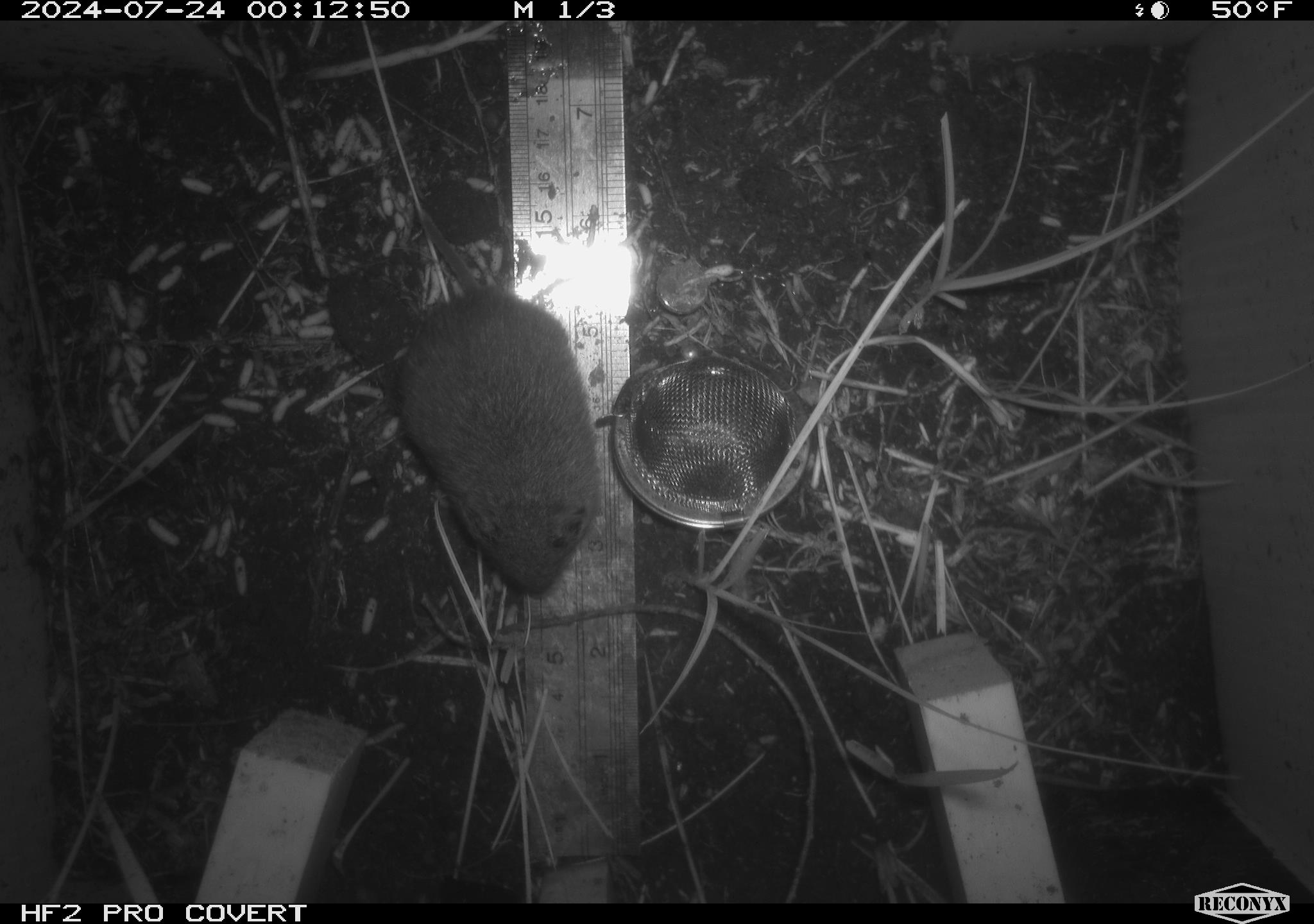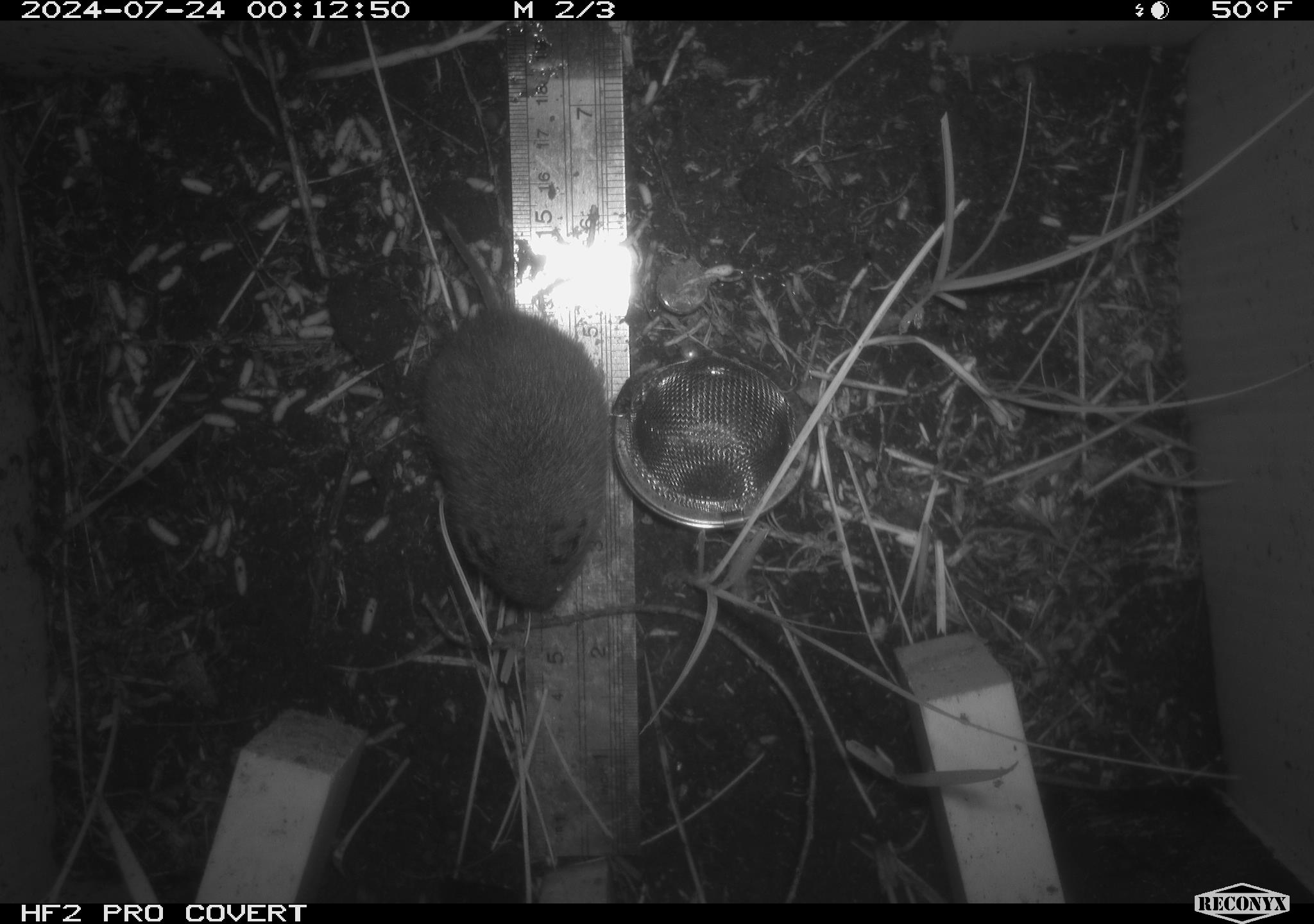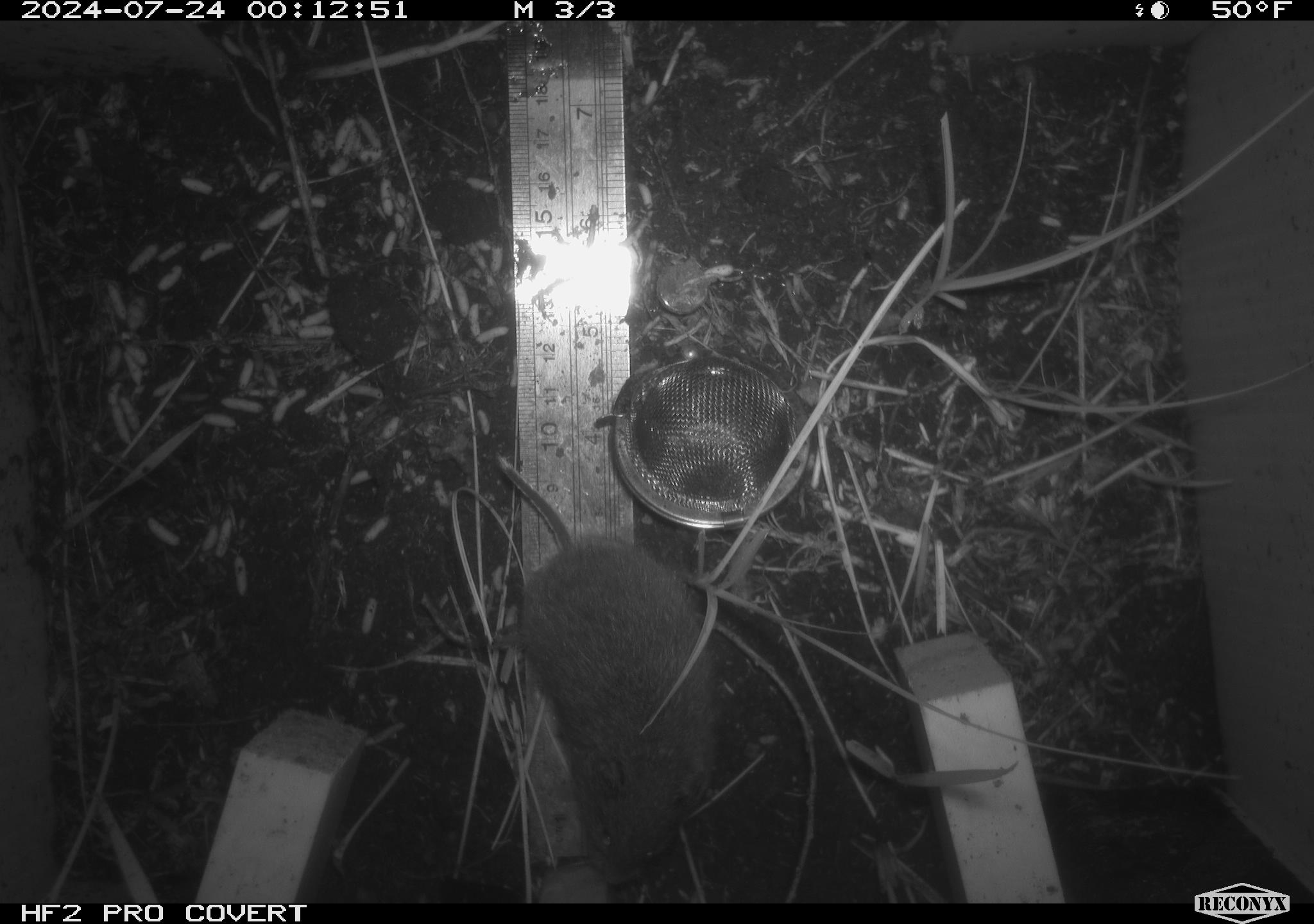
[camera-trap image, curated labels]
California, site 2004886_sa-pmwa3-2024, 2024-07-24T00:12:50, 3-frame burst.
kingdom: Animalia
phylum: Chordata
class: Mammalia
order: Rodentia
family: Cricetidae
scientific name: Arvicolinae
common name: voles, lemmings, and muskrats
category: arvicolinae subfamily